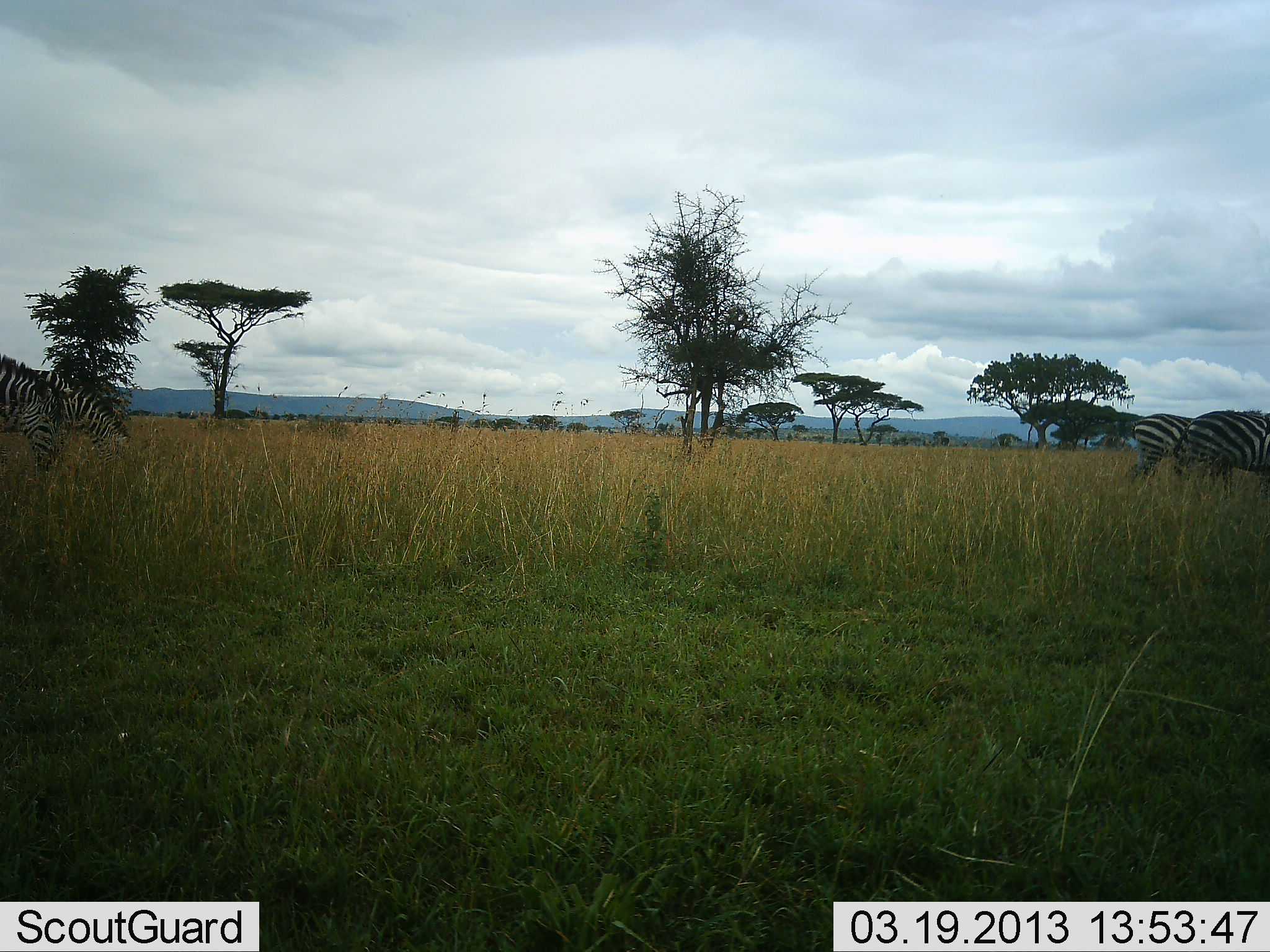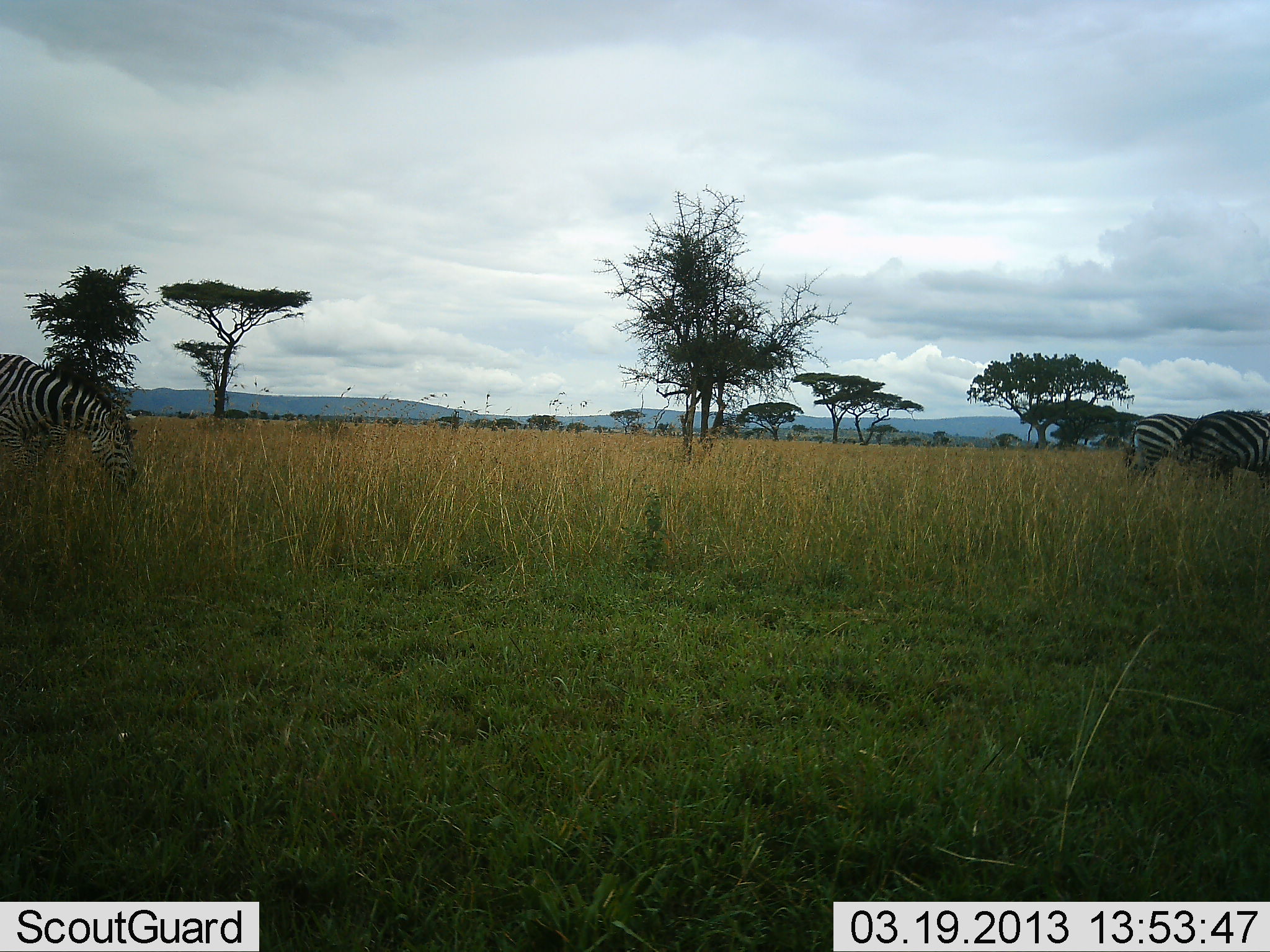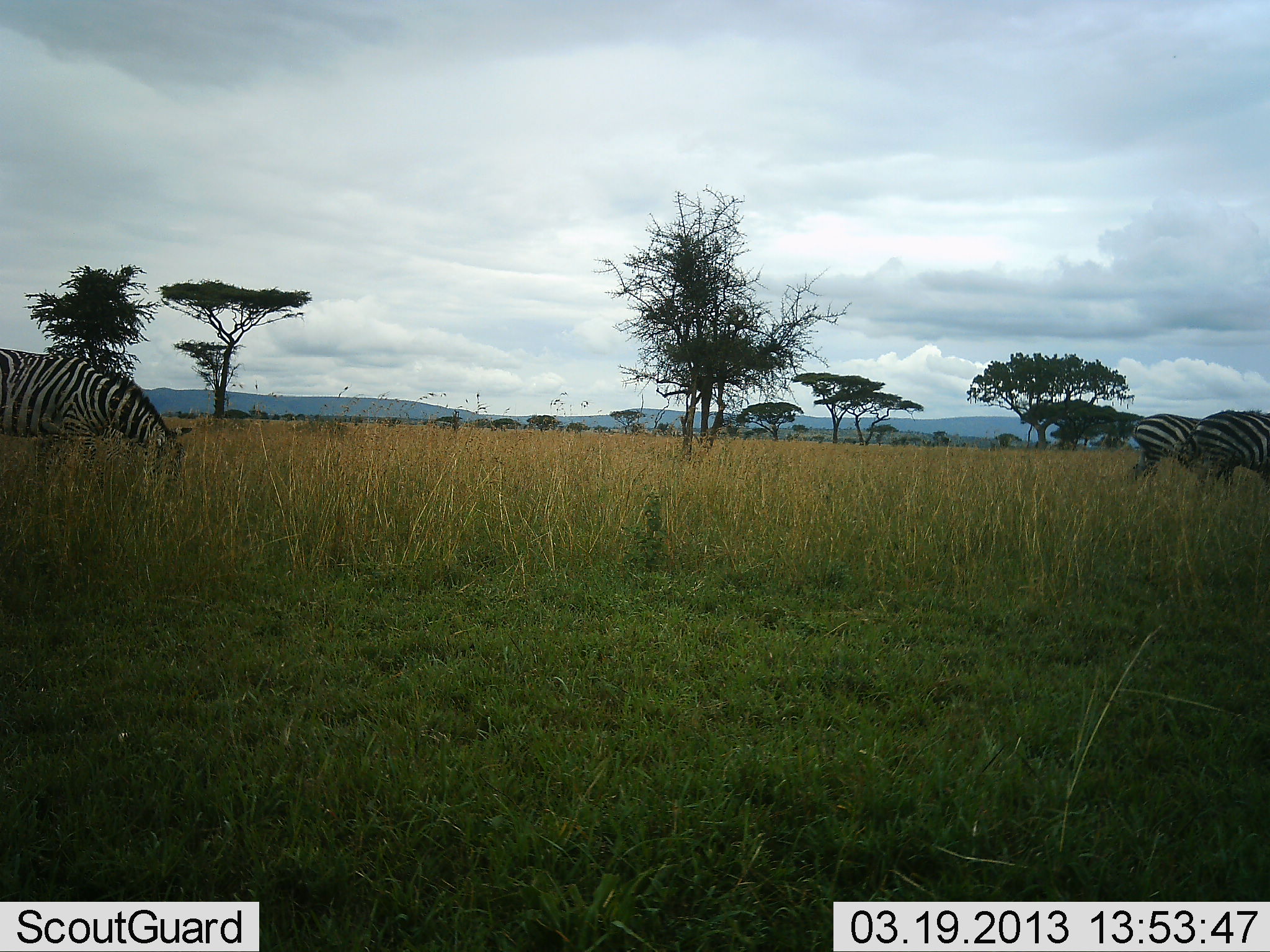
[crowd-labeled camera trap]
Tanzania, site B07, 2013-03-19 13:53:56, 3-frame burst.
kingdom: Animalia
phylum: Chordata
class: Mammalia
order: Perissodactyla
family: Equidae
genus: Equus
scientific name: Equus quagga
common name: plains zebra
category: zebra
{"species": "zebra (plains zebra) (Equus quagga)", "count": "3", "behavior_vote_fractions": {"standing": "27%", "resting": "0%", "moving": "46%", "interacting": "0%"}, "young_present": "0%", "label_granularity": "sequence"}